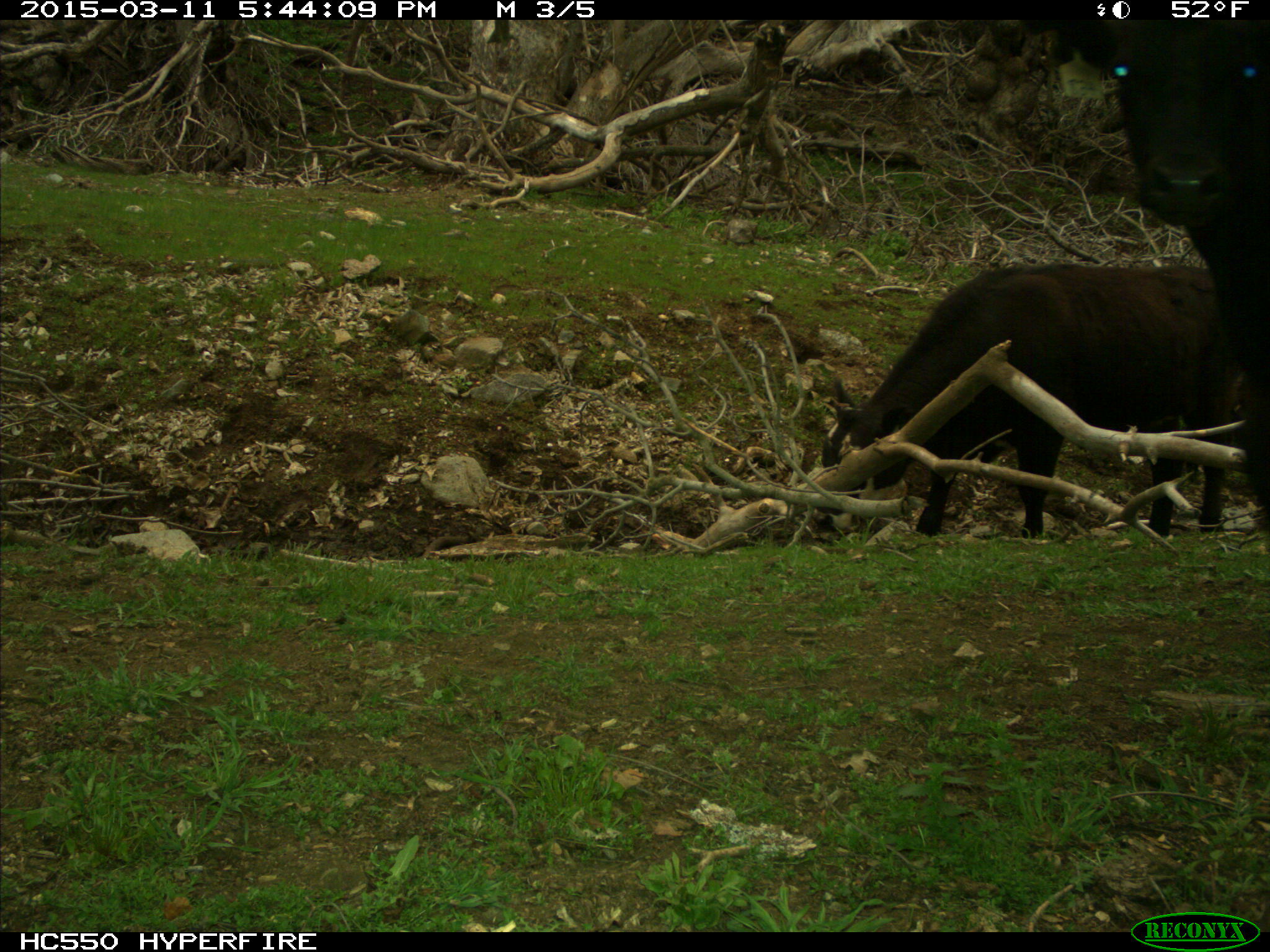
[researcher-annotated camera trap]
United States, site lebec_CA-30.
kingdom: Animalia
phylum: Chordata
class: Mammalia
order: Artiodactyla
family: Bovidae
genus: Bos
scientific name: Bos taurus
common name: domestic cow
Bos taurus (domestic cow).